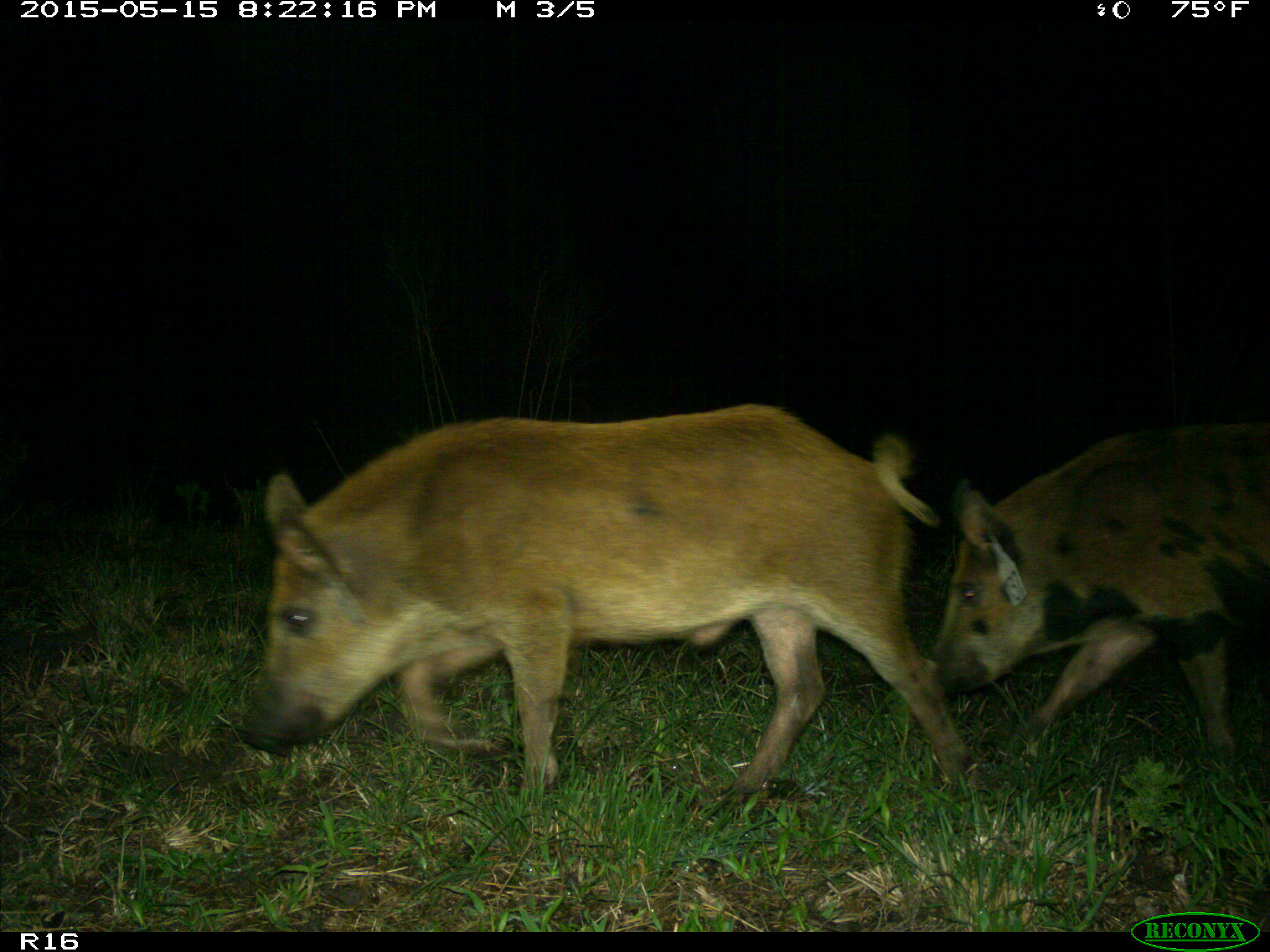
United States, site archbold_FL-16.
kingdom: Animalia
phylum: Chordata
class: Mammalia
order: Artiodactyla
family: Suidae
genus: Sus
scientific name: Sus scrofa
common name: wild boar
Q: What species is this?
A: Sus scrofa (wild boar).